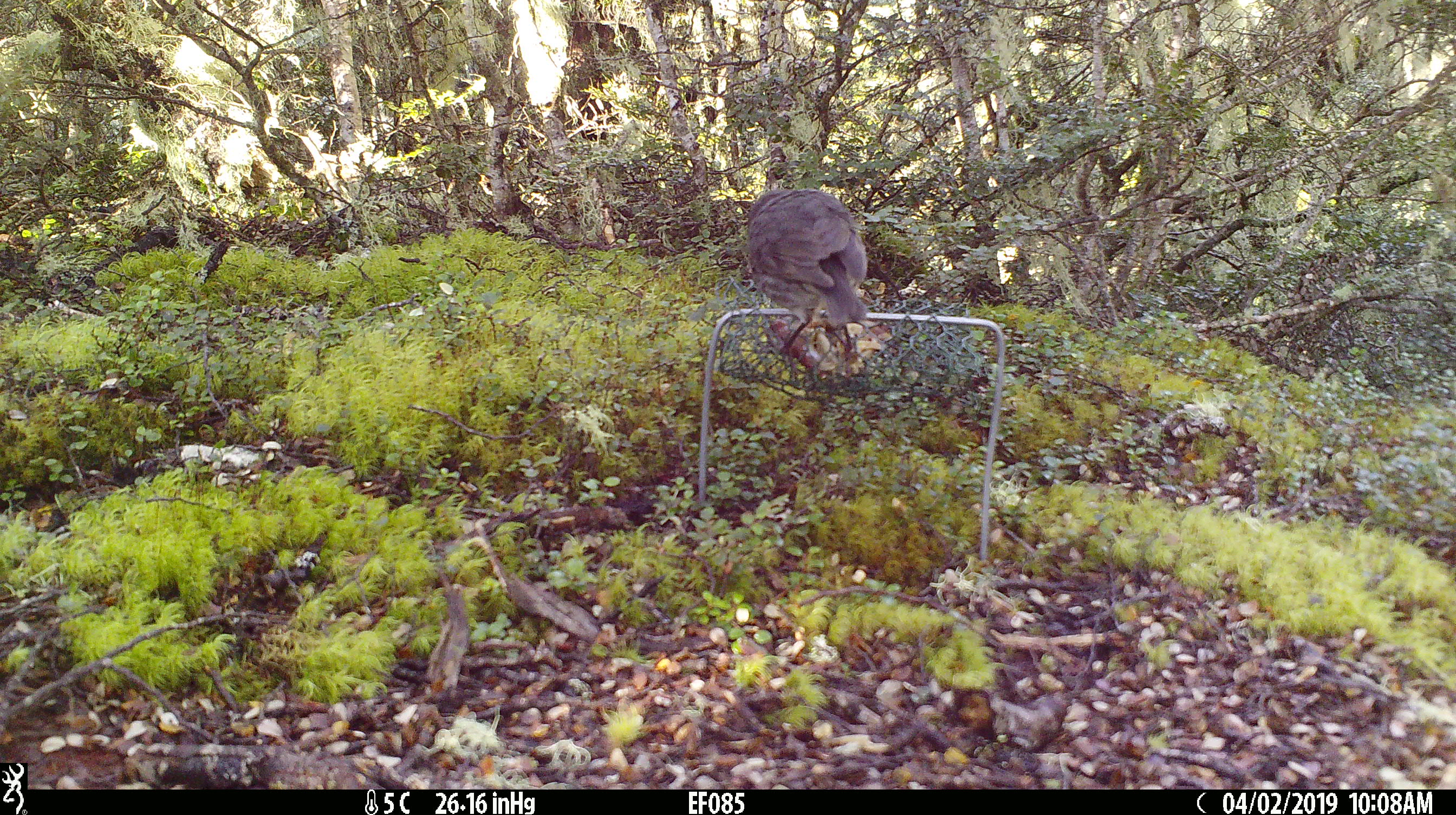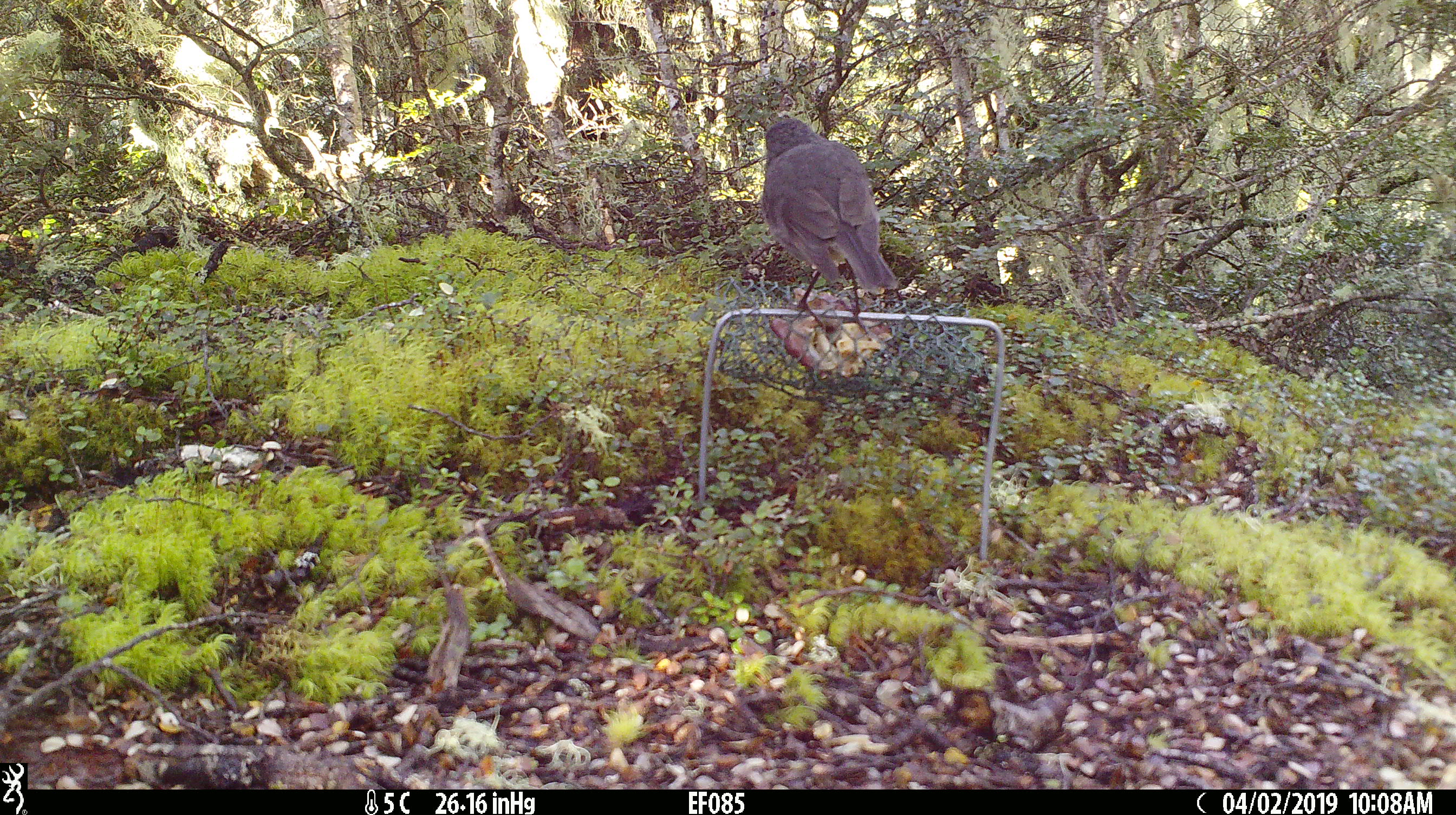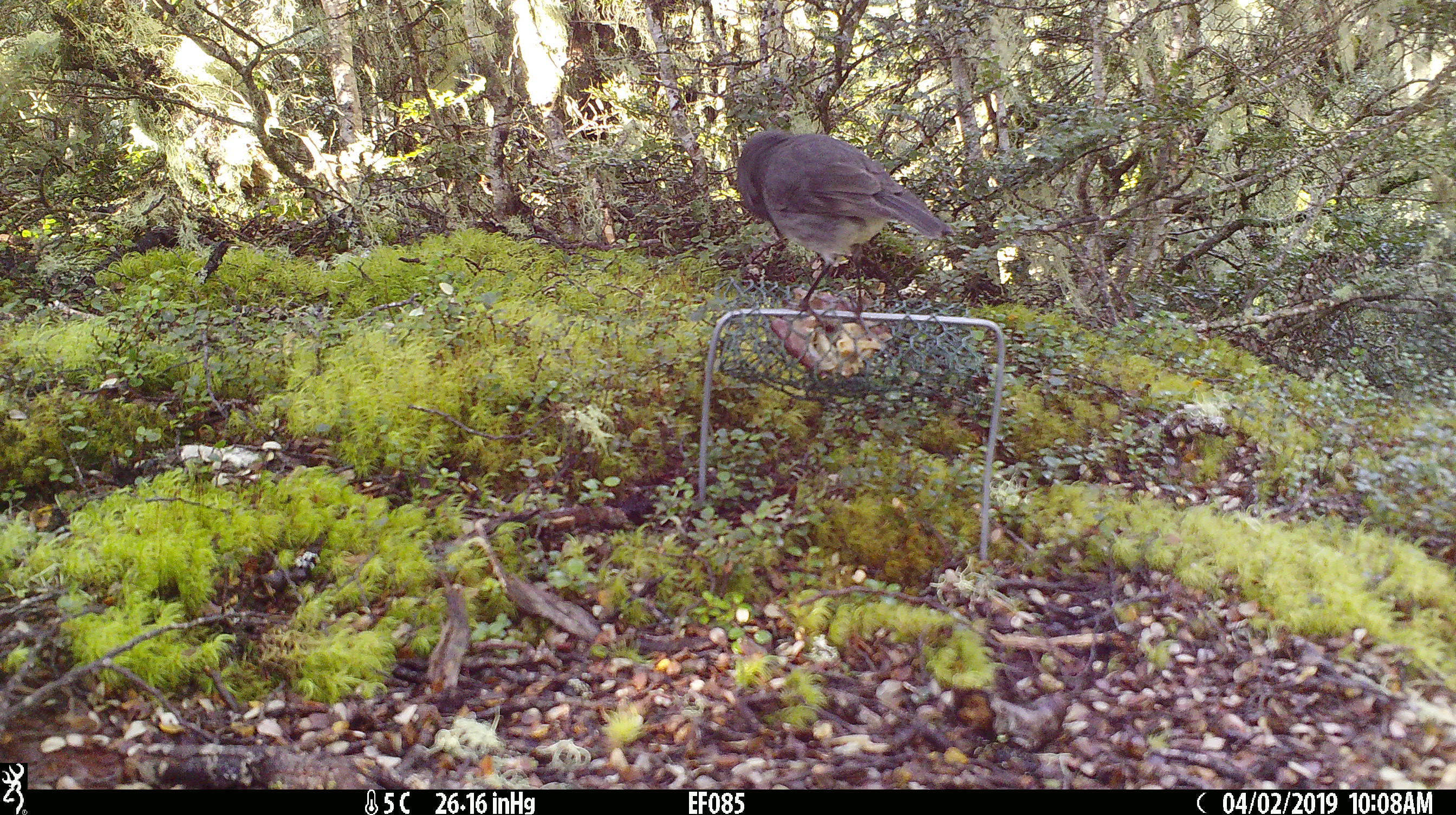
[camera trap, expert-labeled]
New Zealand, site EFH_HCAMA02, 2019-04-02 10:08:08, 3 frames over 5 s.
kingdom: Animalia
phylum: Chordata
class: Aves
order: Passeriformes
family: Petroicidae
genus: Petroica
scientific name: Petroica australis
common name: new zealand robin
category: robin